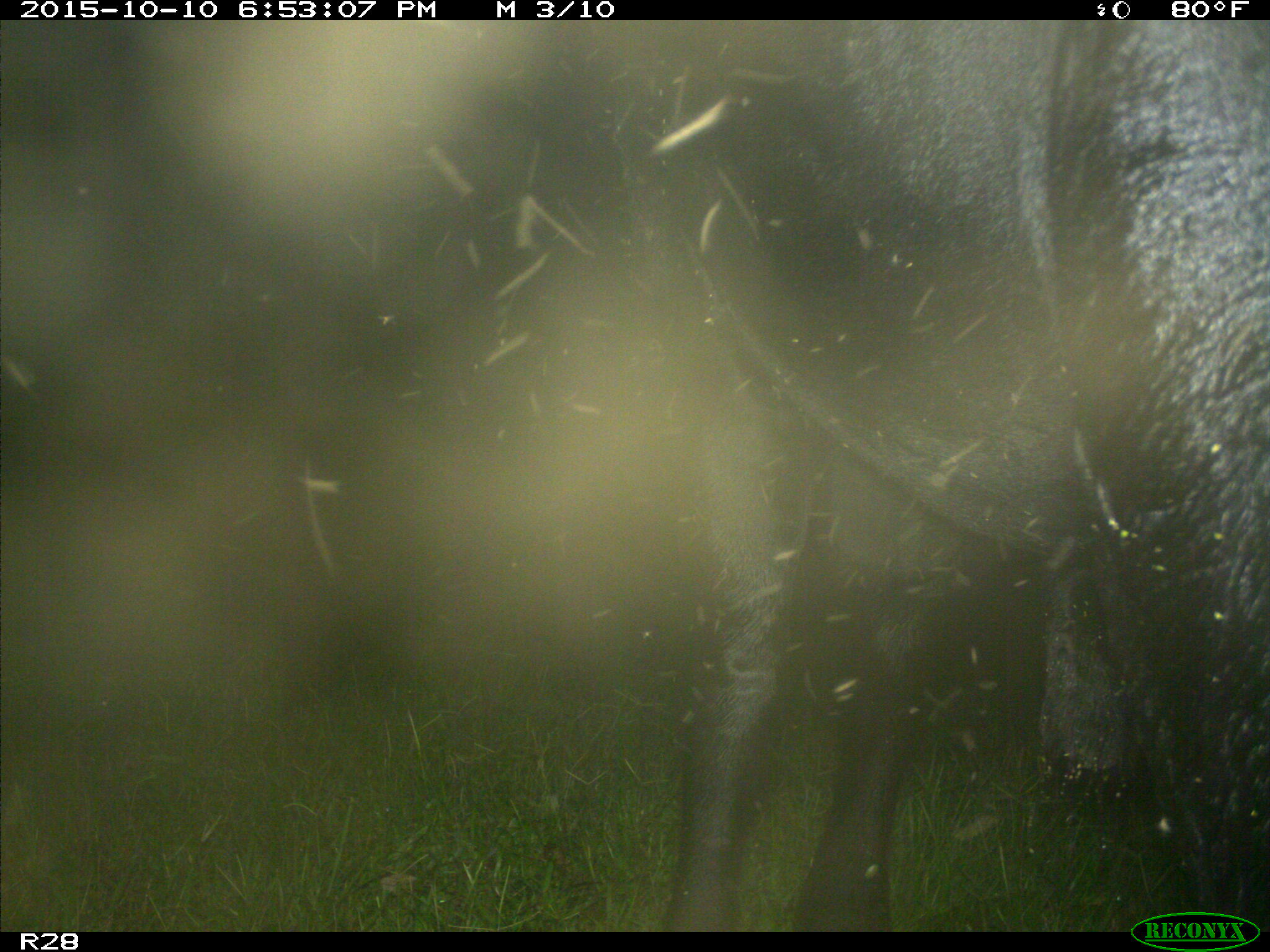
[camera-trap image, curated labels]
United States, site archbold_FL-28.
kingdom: Animalia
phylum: Chordata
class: Mammalia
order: Artiodactyla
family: Bovidae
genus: Bos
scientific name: Bos taurus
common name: domestic cow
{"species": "Bos taurus (domestic cow)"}